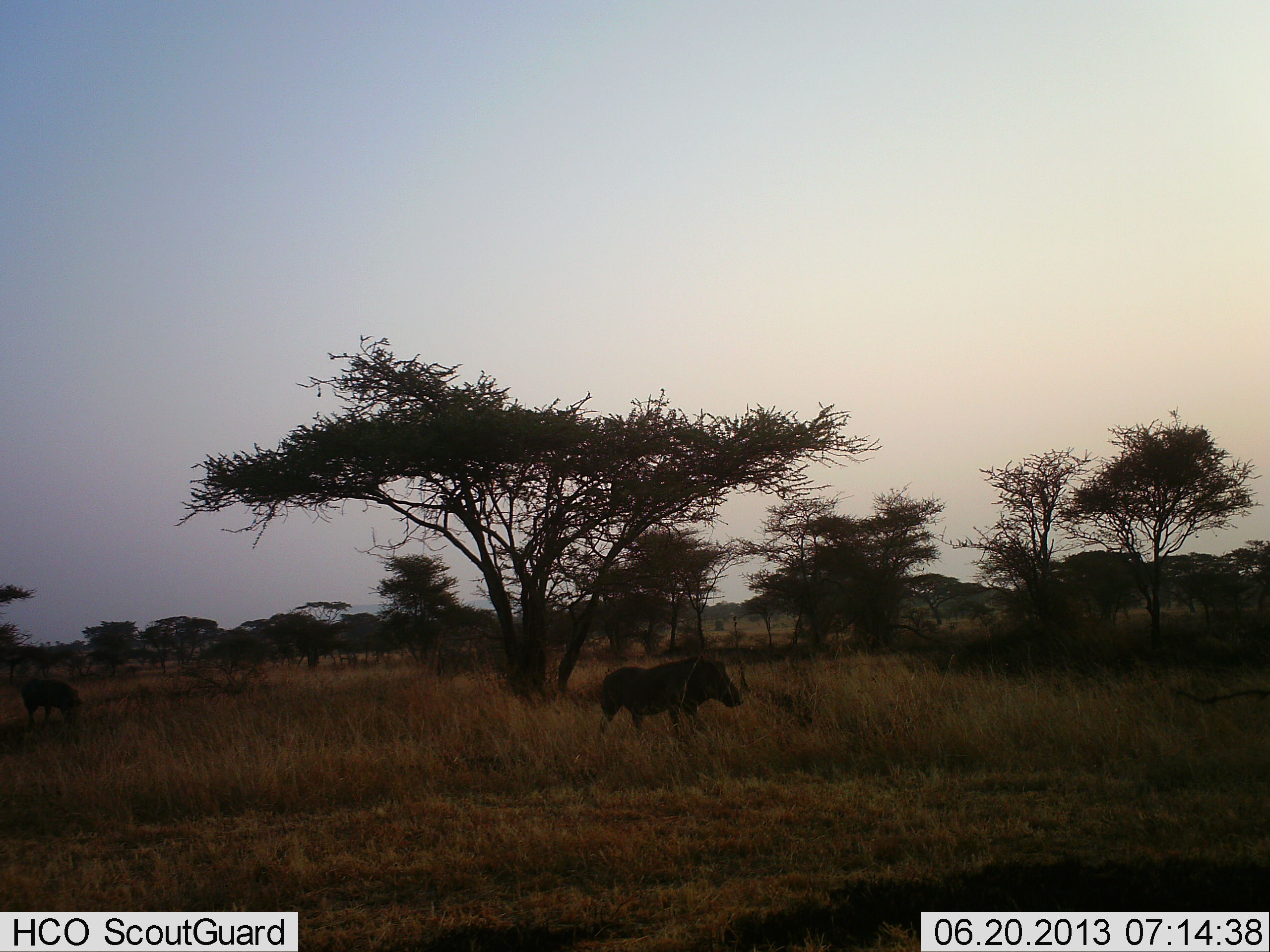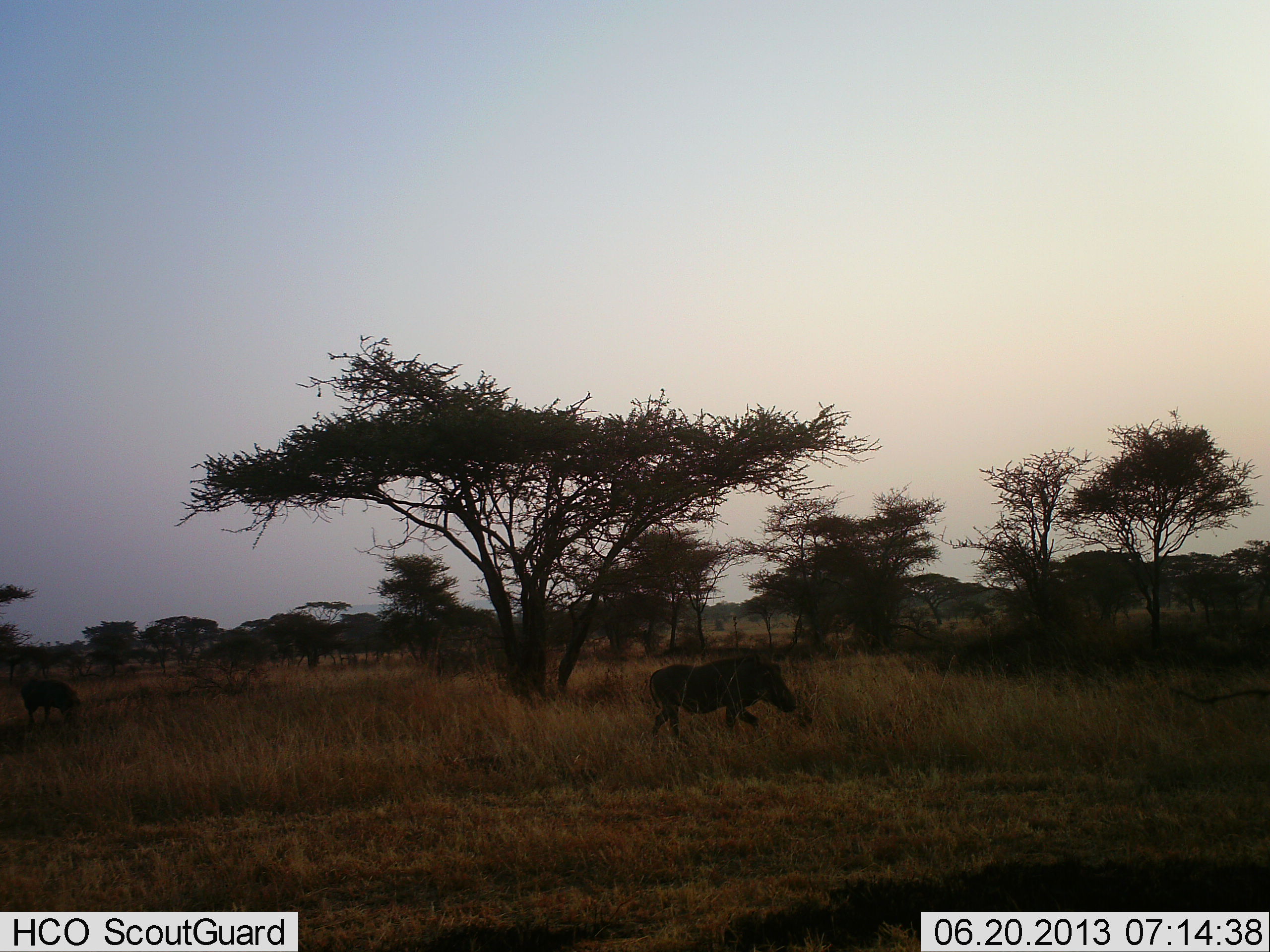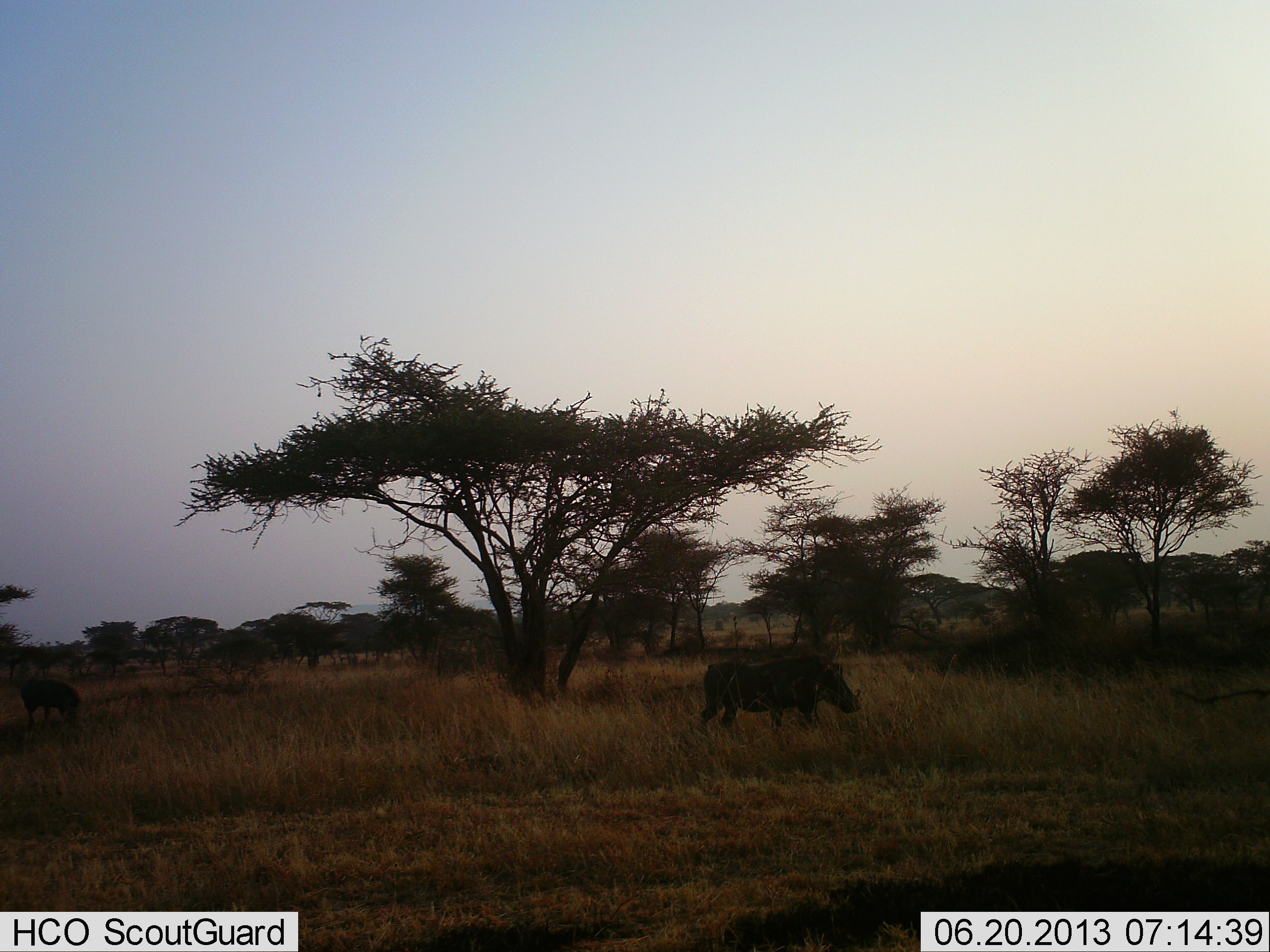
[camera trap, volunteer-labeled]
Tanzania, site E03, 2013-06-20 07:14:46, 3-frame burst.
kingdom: Animalia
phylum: Chordata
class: Mammalia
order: Artiodactyla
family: Suidae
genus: Phacochoerus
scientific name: Phacochoerus africanus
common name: warthog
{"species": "warthog (Phacochoerus africanus)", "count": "2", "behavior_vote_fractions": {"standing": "17%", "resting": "0%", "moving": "94%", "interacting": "0%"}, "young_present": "0%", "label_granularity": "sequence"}